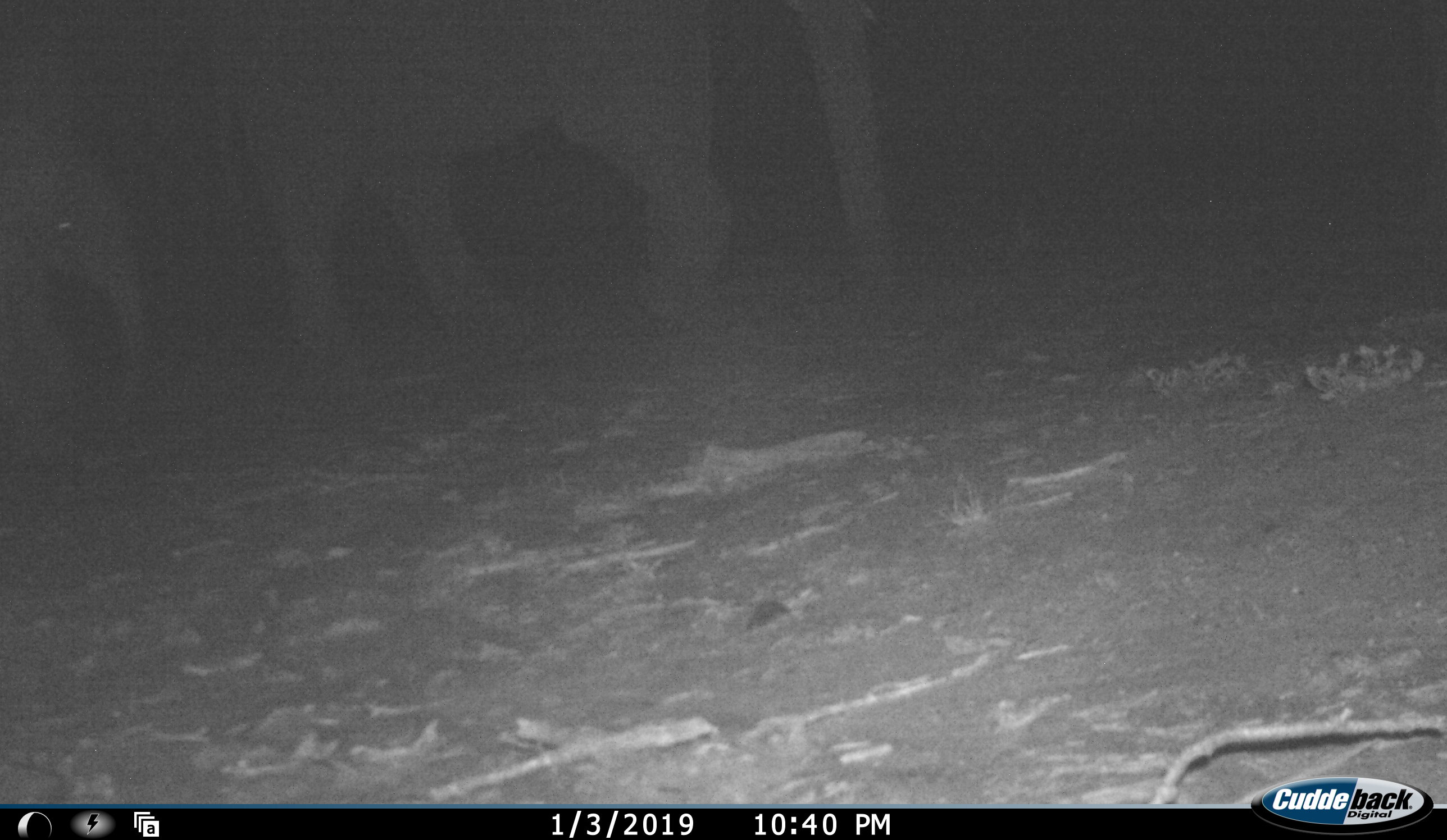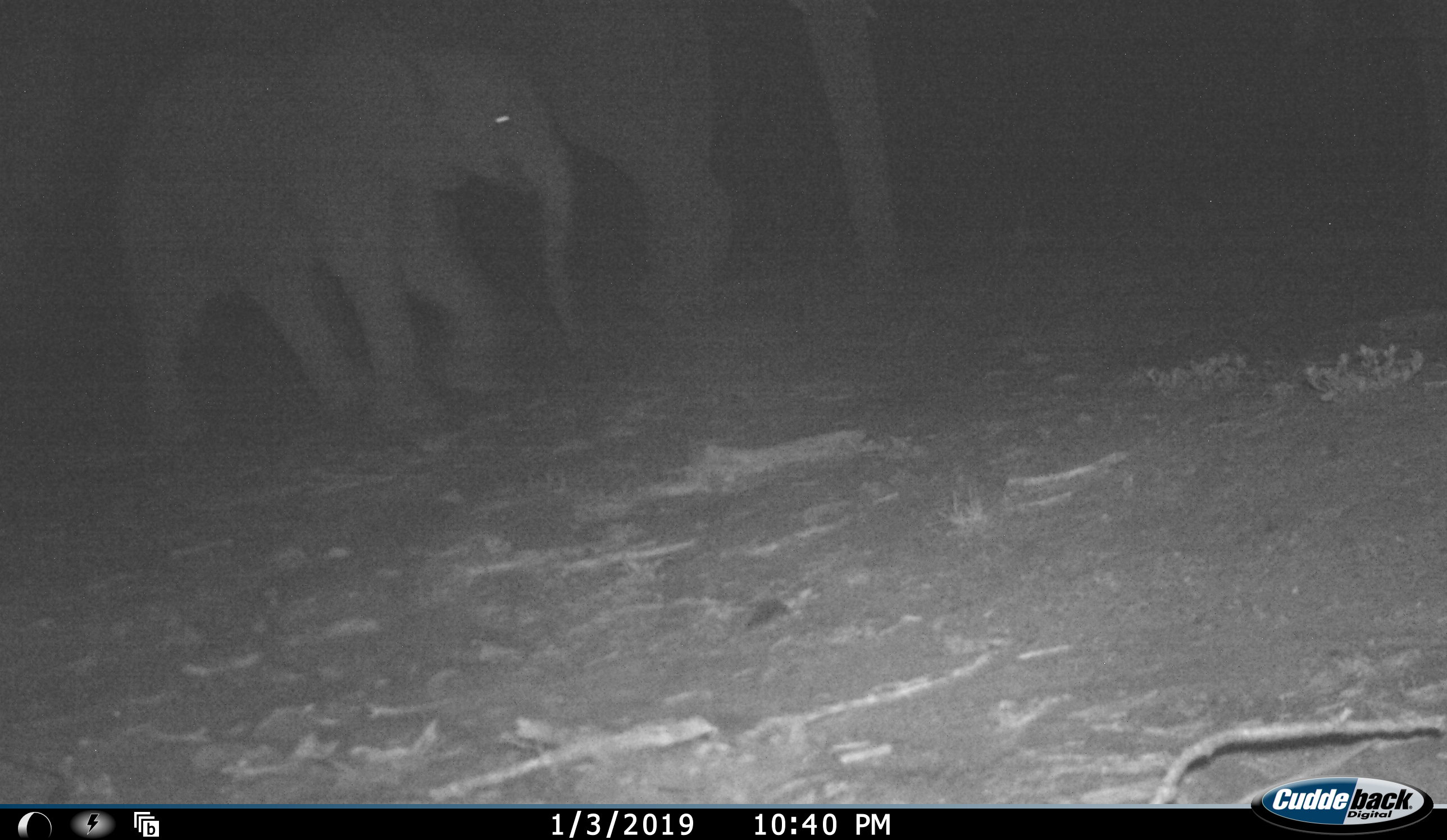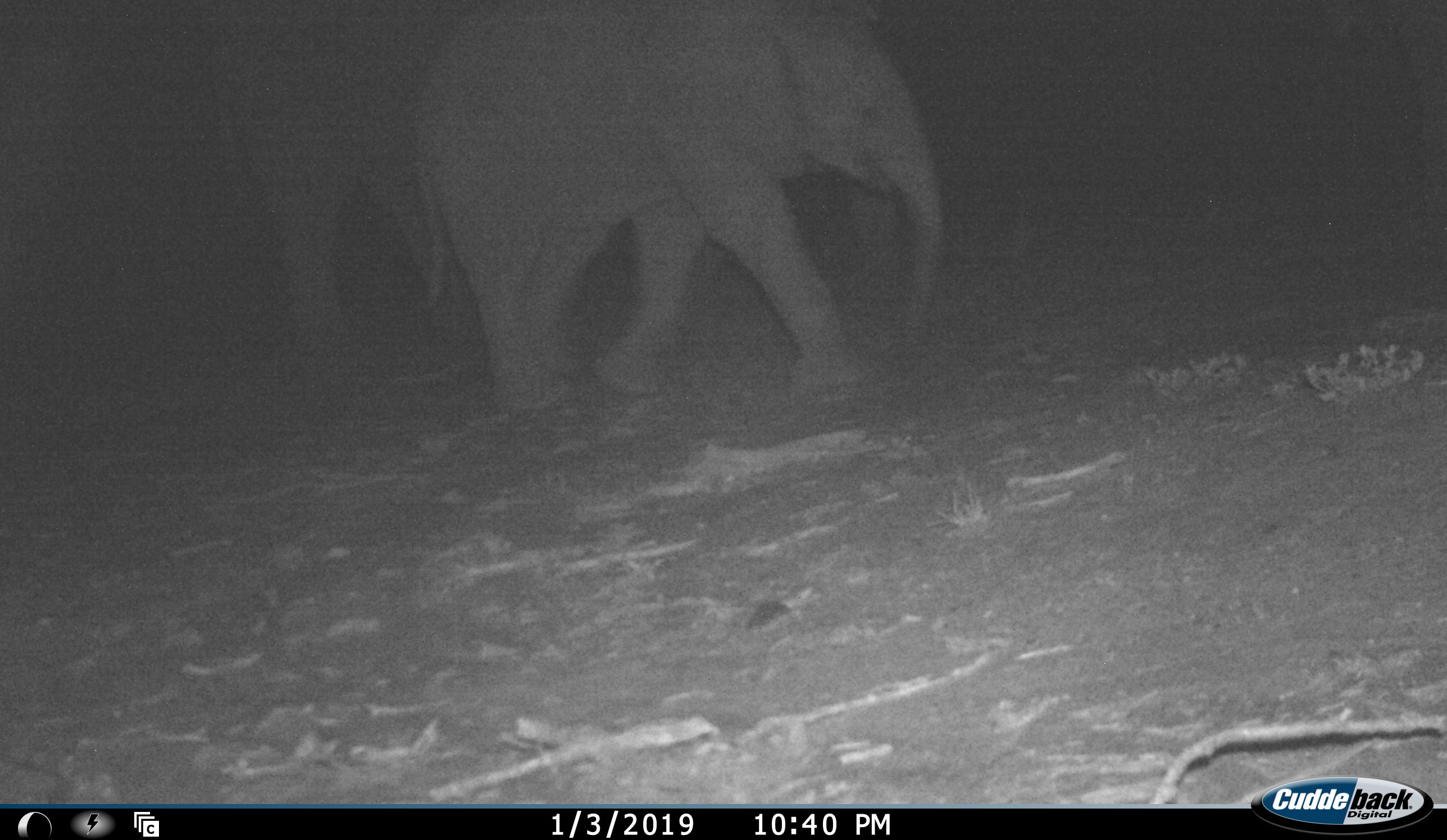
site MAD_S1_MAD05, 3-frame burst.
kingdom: Animalia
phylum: Chordata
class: Mammalia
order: Proboscidea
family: Elephantidae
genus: Loxodonta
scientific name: Loxodonta africana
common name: african bush elephant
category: elephant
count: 2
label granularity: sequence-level